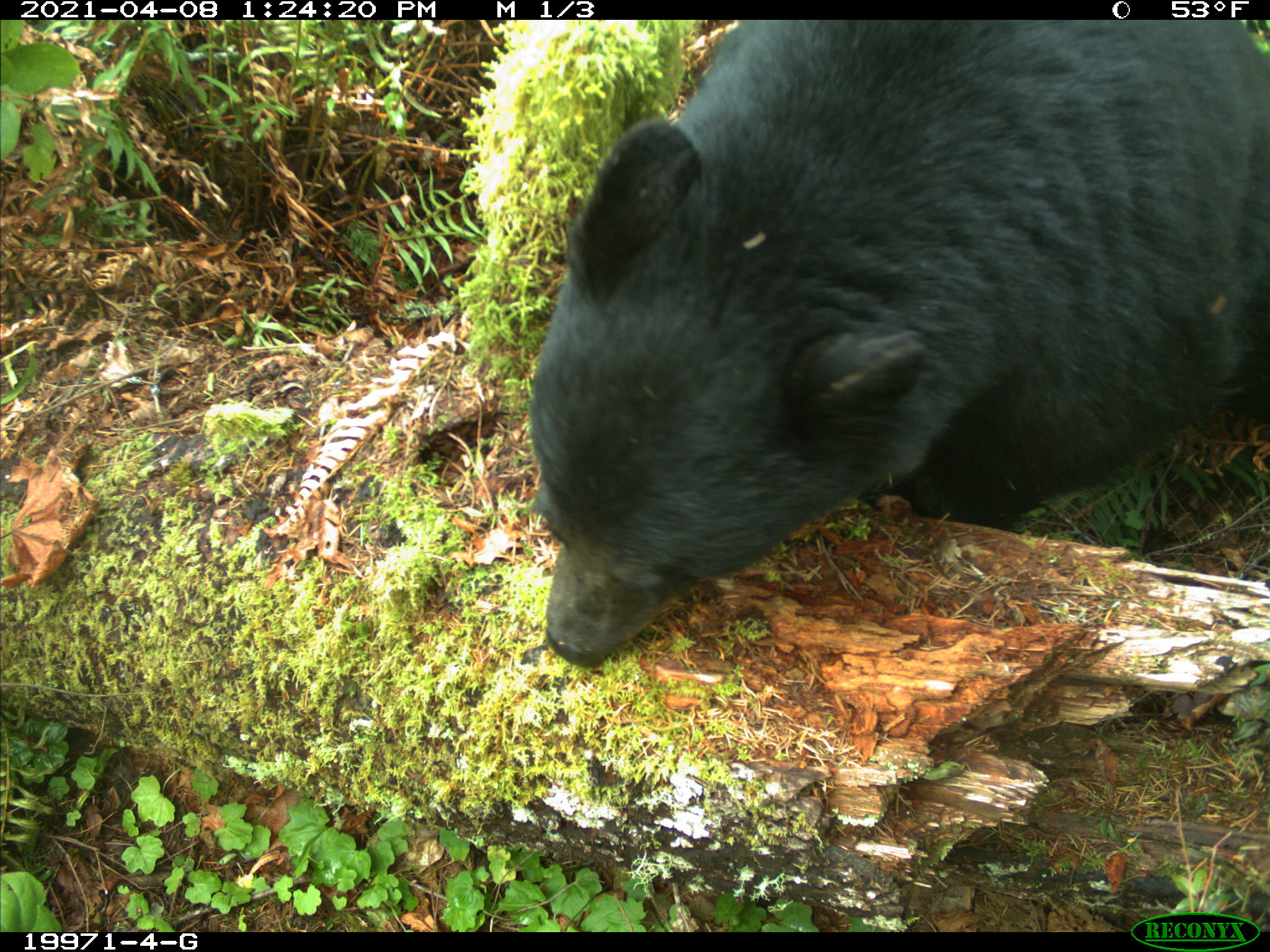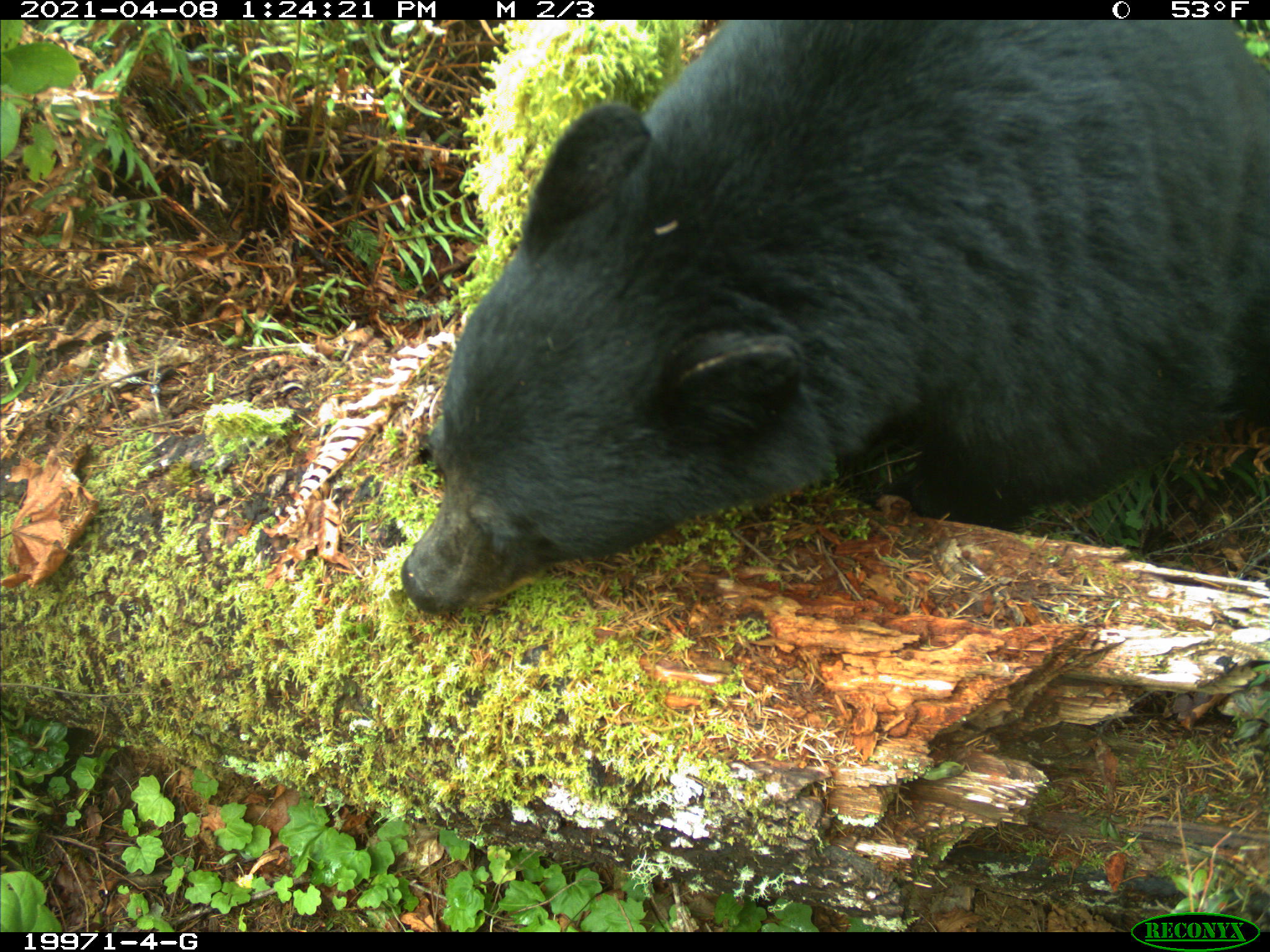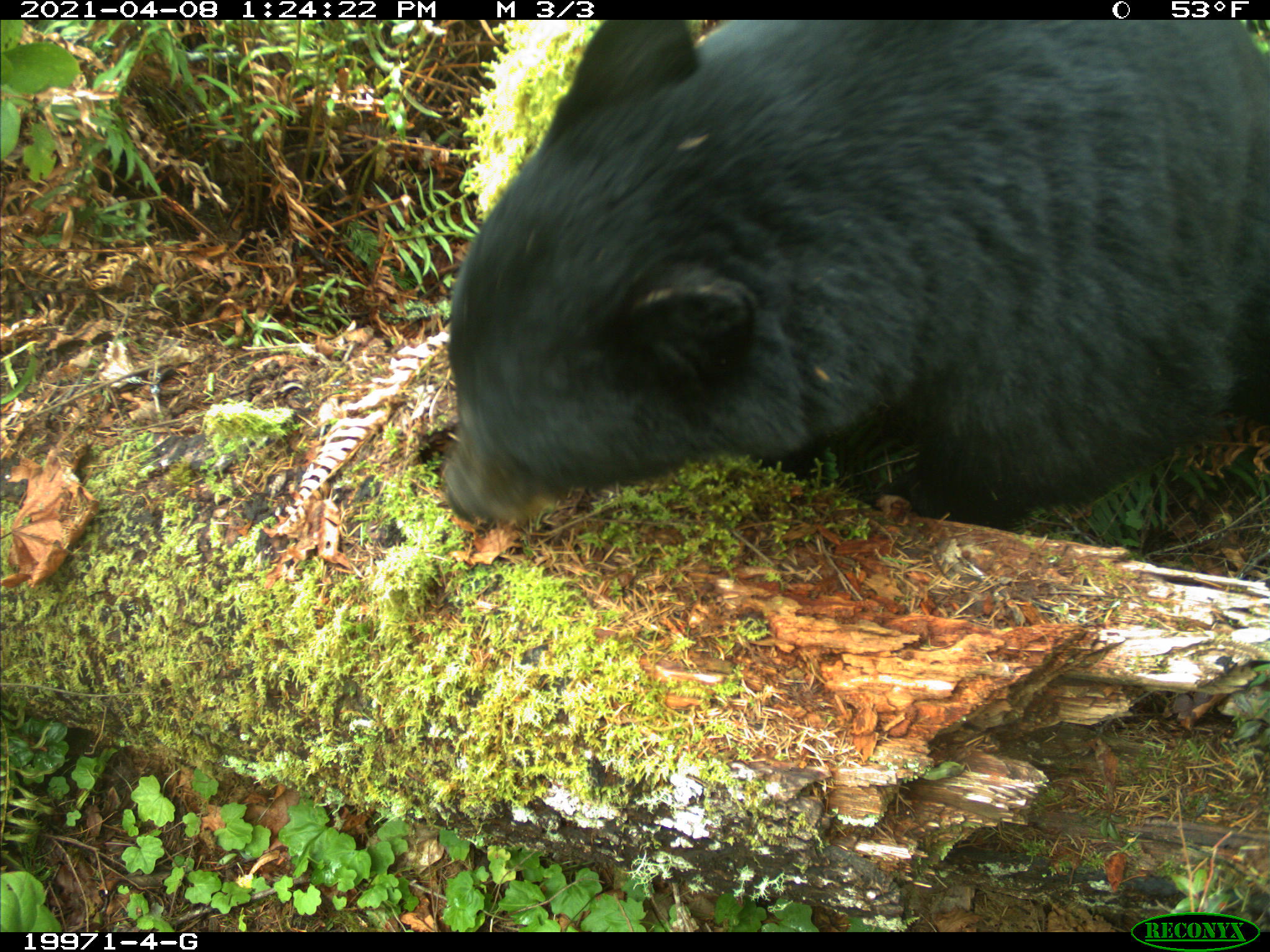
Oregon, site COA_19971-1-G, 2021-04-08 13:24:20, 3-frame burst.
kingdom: Animalia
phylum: Chordata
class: Mammalia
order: Carnivora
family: Ursidae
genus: Ursus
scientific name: Ursus americanus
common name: american black bear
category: black bear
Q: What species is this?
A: Black bear (american black bear) (Ursus americanus).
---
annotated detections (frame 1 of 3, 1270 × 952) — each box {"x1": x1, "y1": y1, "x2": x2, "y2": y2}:
black bear: {"x1": 518, "y1": 18, "x2": 1269, "y2": 691}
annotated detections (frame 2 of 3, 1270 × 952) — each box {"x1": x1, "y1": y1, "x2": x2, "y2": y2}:
black bear: {"x1": 391, "y1": 21, "x2": 1269, "y2": 646}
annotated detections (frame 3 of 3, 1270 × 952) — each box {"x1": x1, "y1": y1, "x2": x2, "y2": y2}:
black bear: {"x1": 420, "y1": 21, "x2": 1269, "y2": 589}